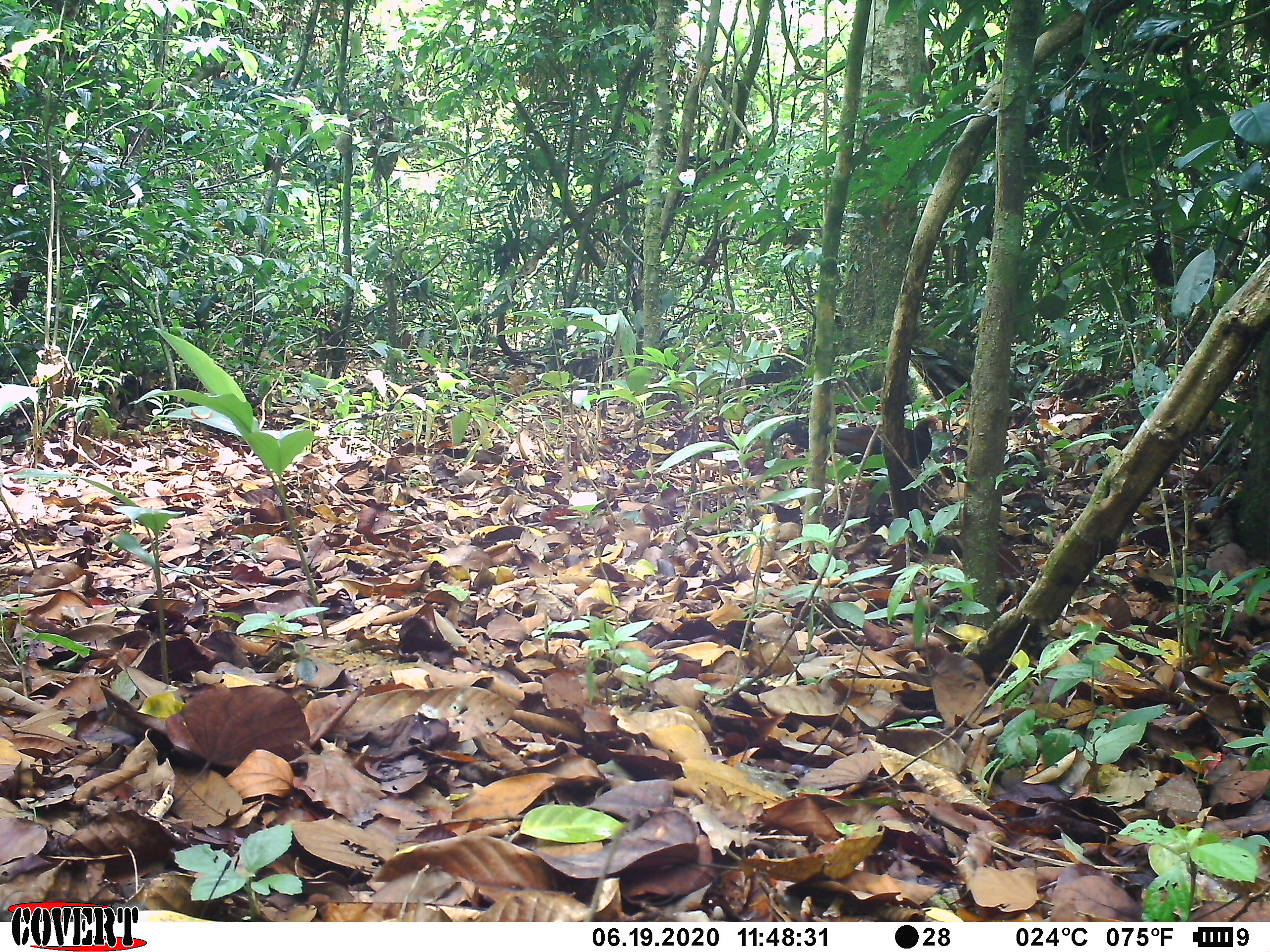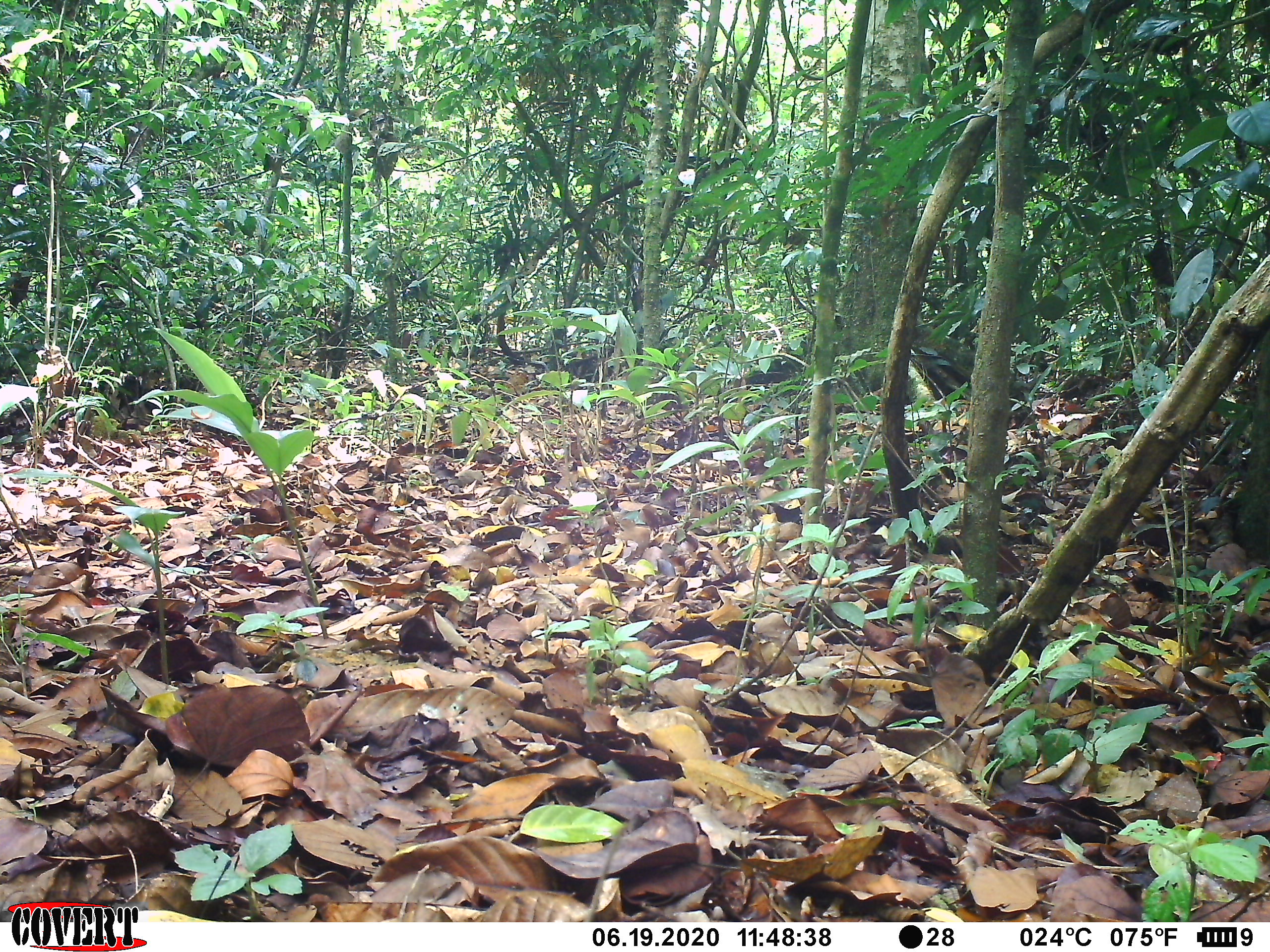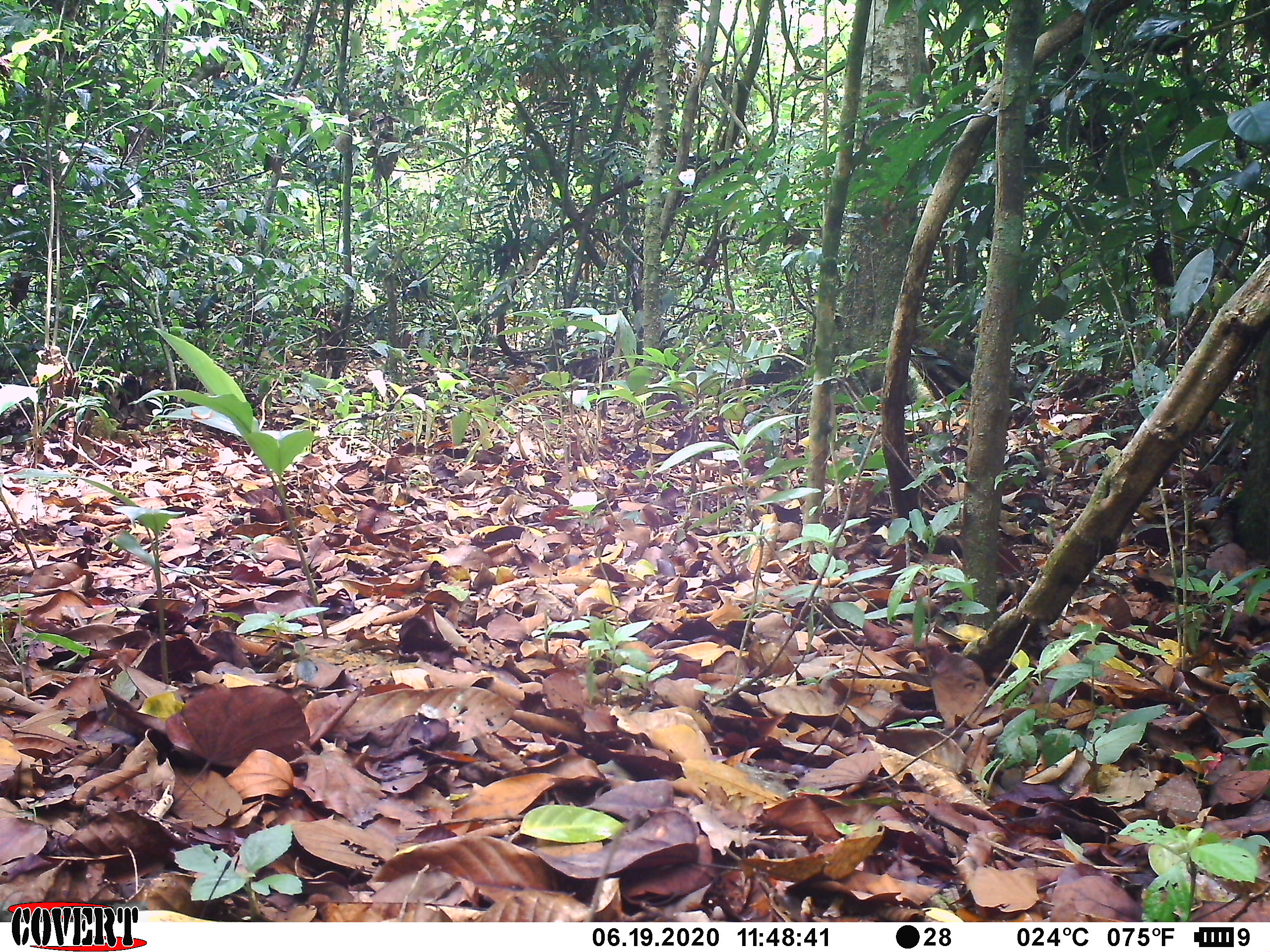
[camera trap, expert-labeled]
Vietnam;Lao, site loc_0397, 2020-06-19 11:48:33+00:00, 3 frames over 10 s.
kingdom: Animalia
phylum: Chordata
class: Aves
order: Galliformes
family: Phasianidae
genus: Gallus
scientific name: Gallus gallus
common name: red junglefowl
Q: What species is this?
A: Red junglefowl (Gallus gallus).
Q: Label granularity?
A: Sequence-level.